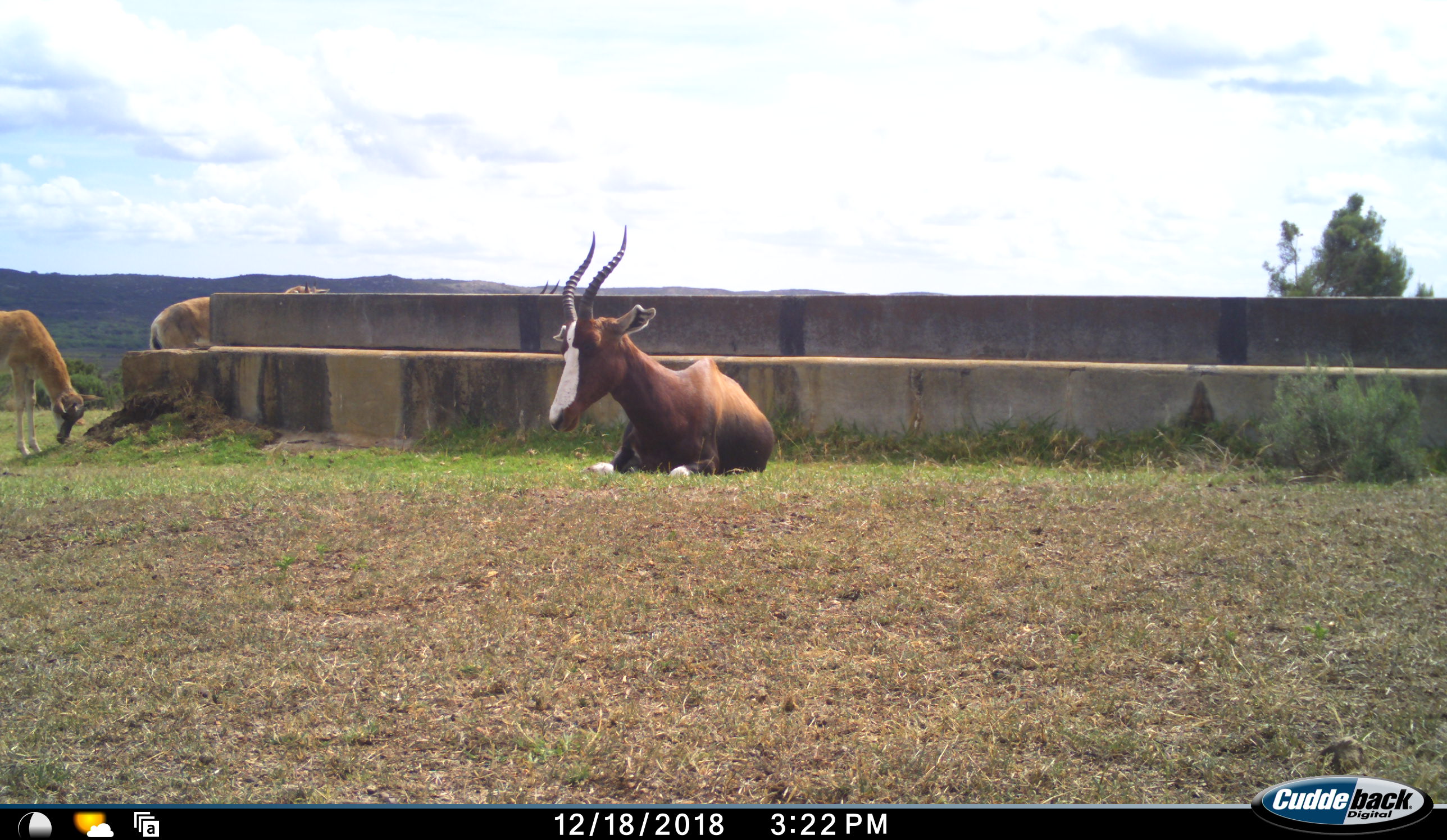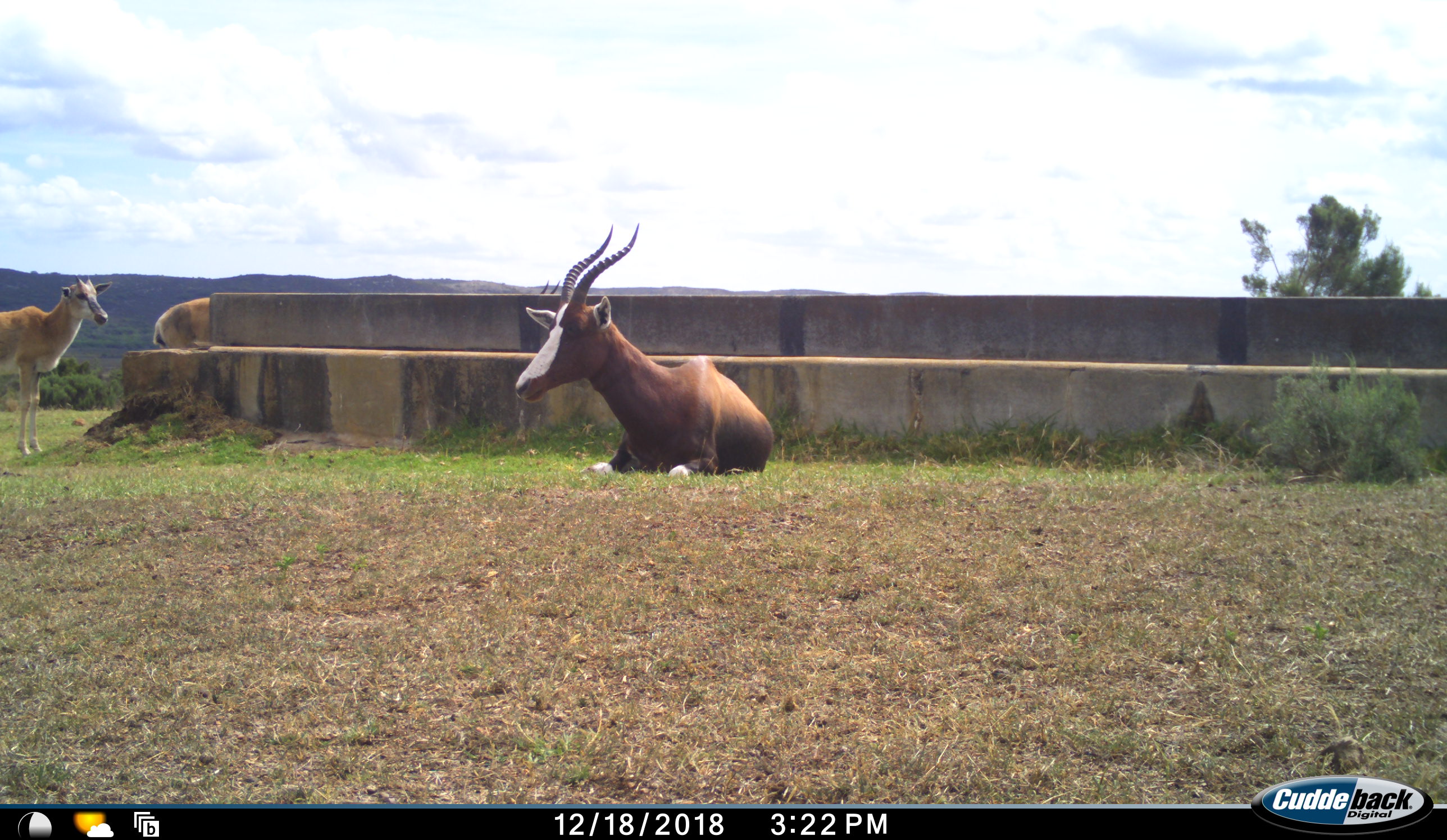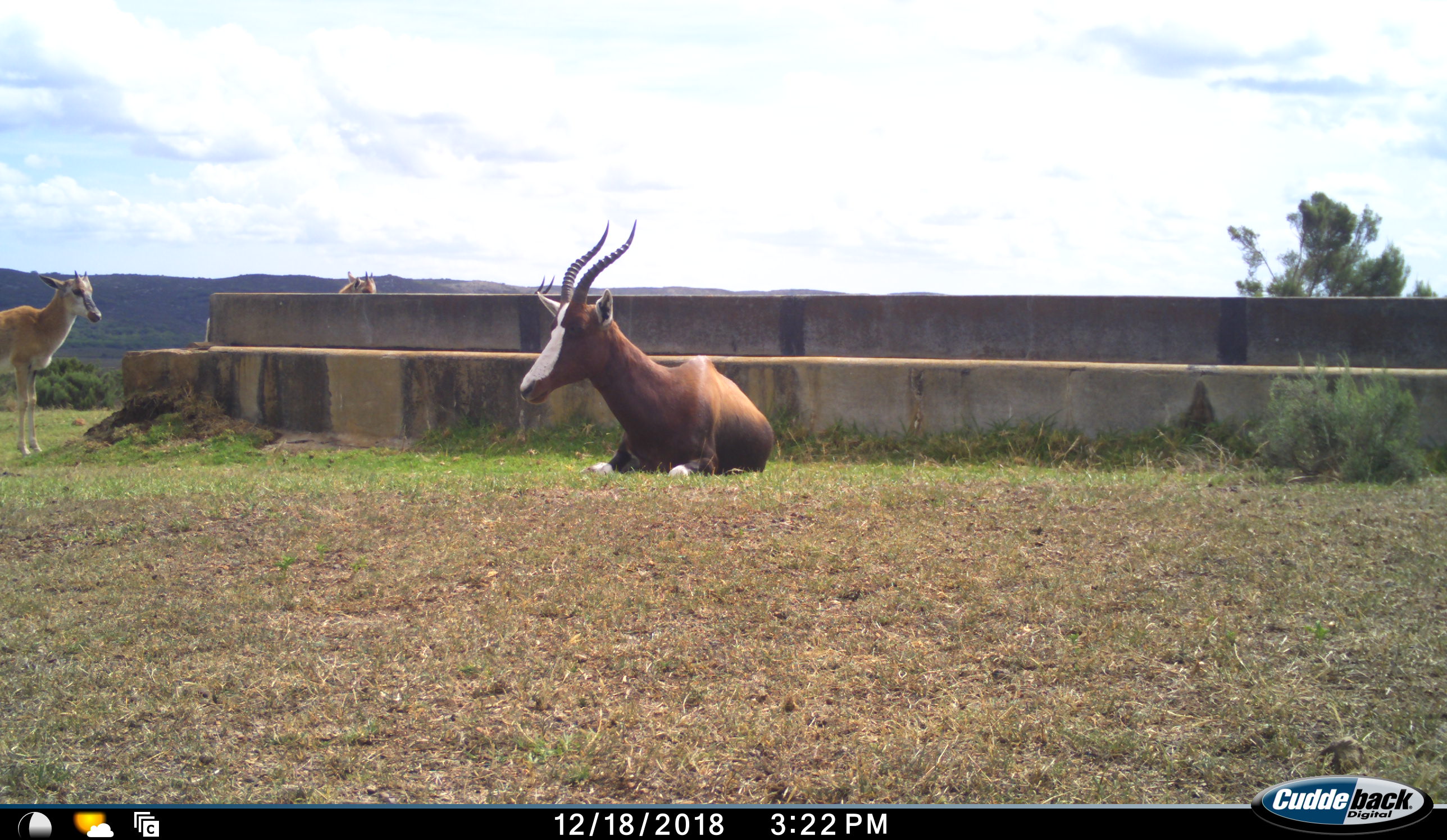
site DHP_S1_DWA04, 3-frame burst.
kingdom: Animalia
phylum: Chordata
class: Mammalia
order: Artiodactyla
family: Bovidae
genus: Damaliscus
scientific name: Damaliscus pygargus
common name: bontebok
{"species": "bontebok (Damaliscus pygargus)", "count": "3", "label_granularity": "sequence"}